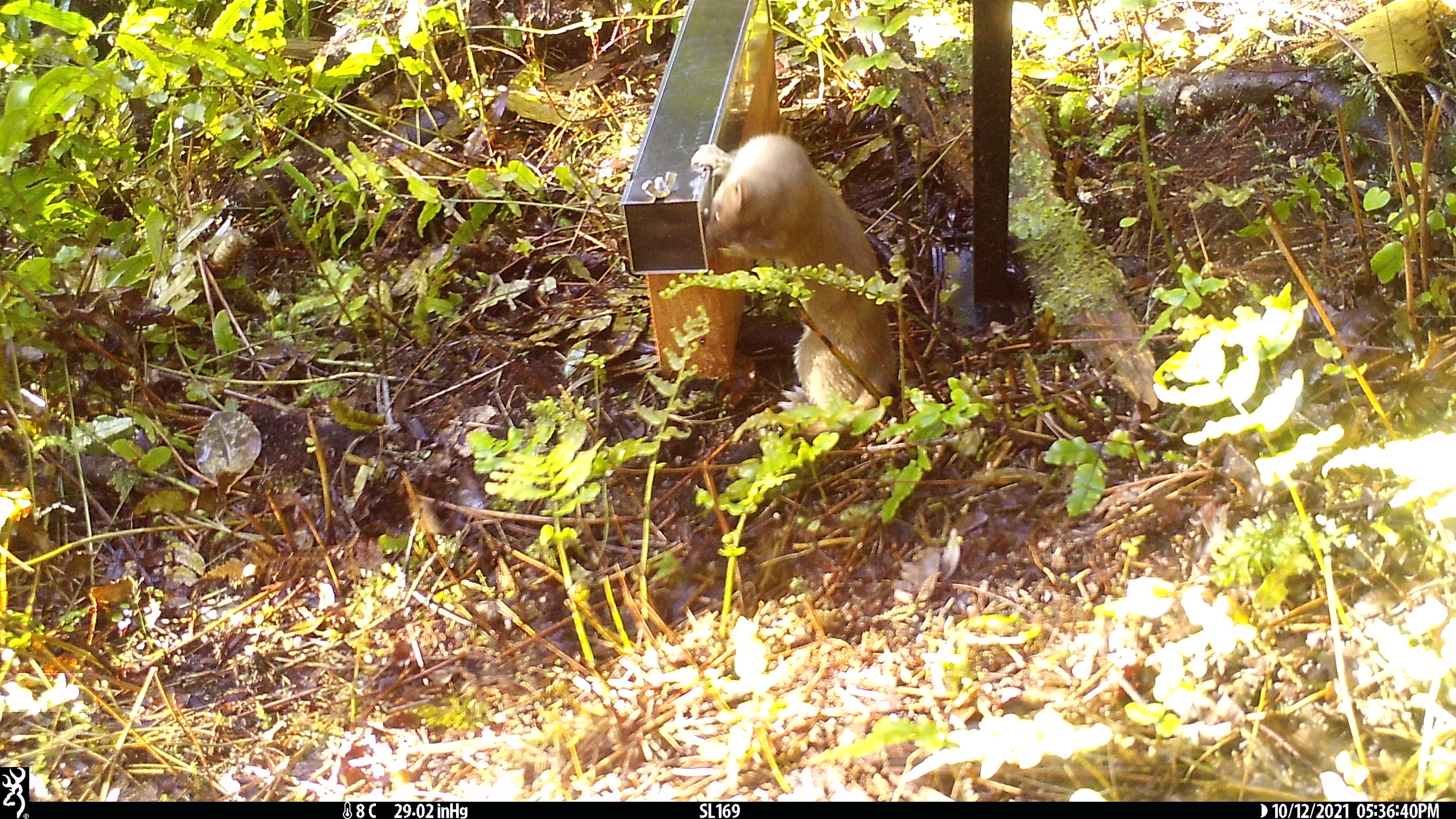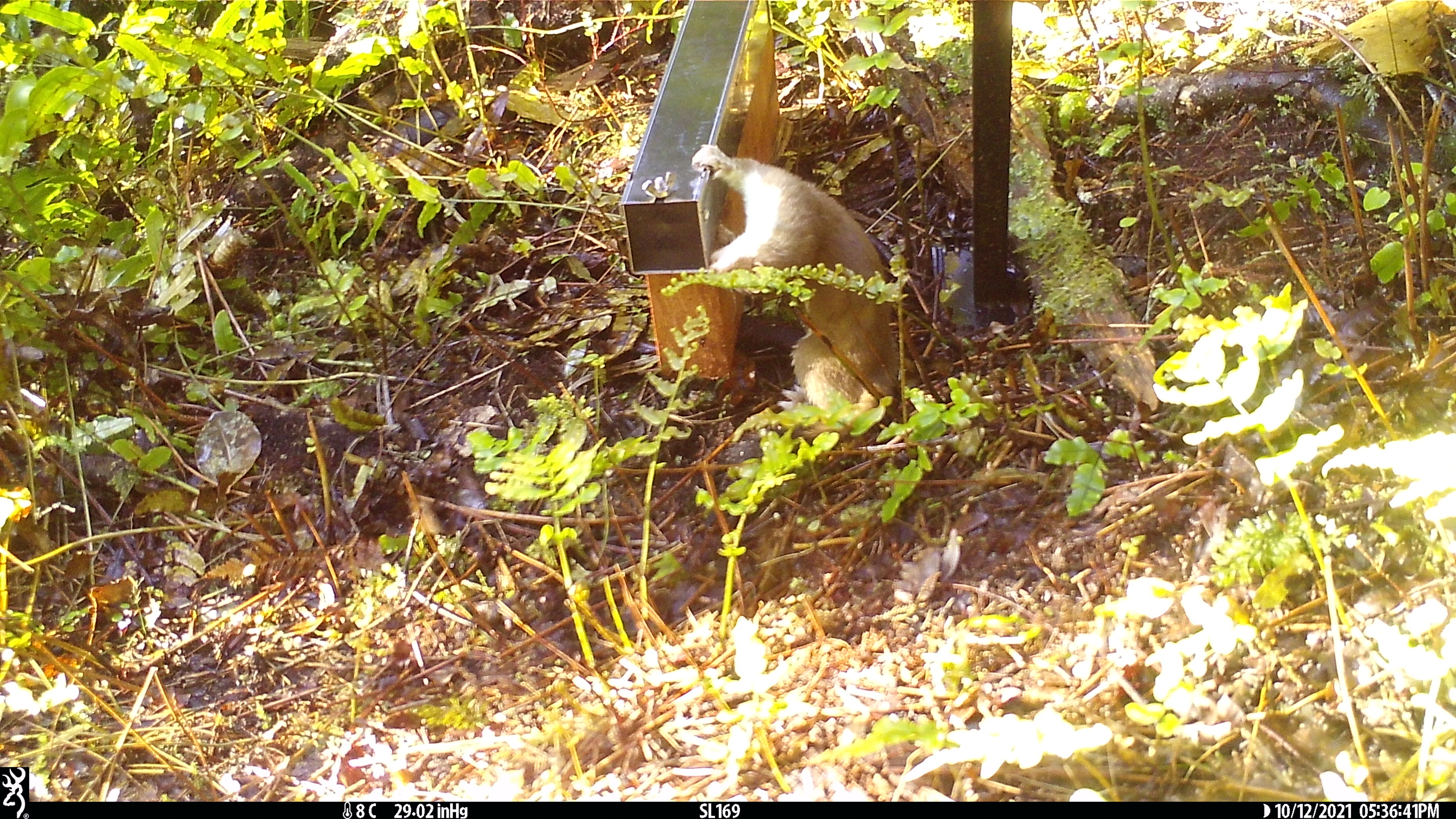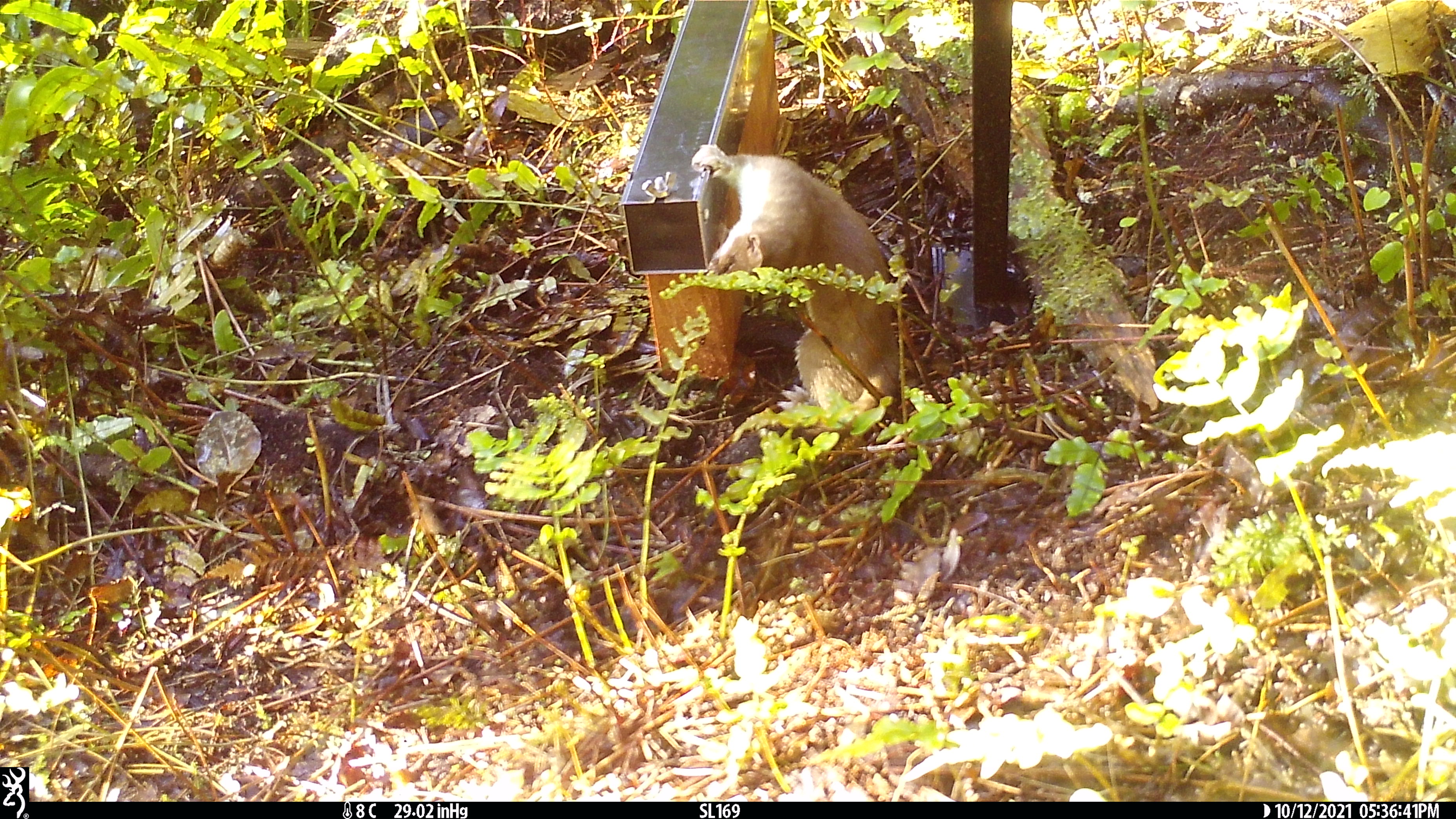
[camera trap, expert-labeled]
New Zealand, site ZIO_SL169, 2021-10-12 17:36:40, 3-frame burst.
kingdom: Animalia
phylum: Chordata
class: Mammalia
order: Carnivora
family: Mustelidae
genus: Mustela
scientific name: Mustela erminea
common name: stoat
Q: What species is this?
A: Stoat (Mustela erminea).